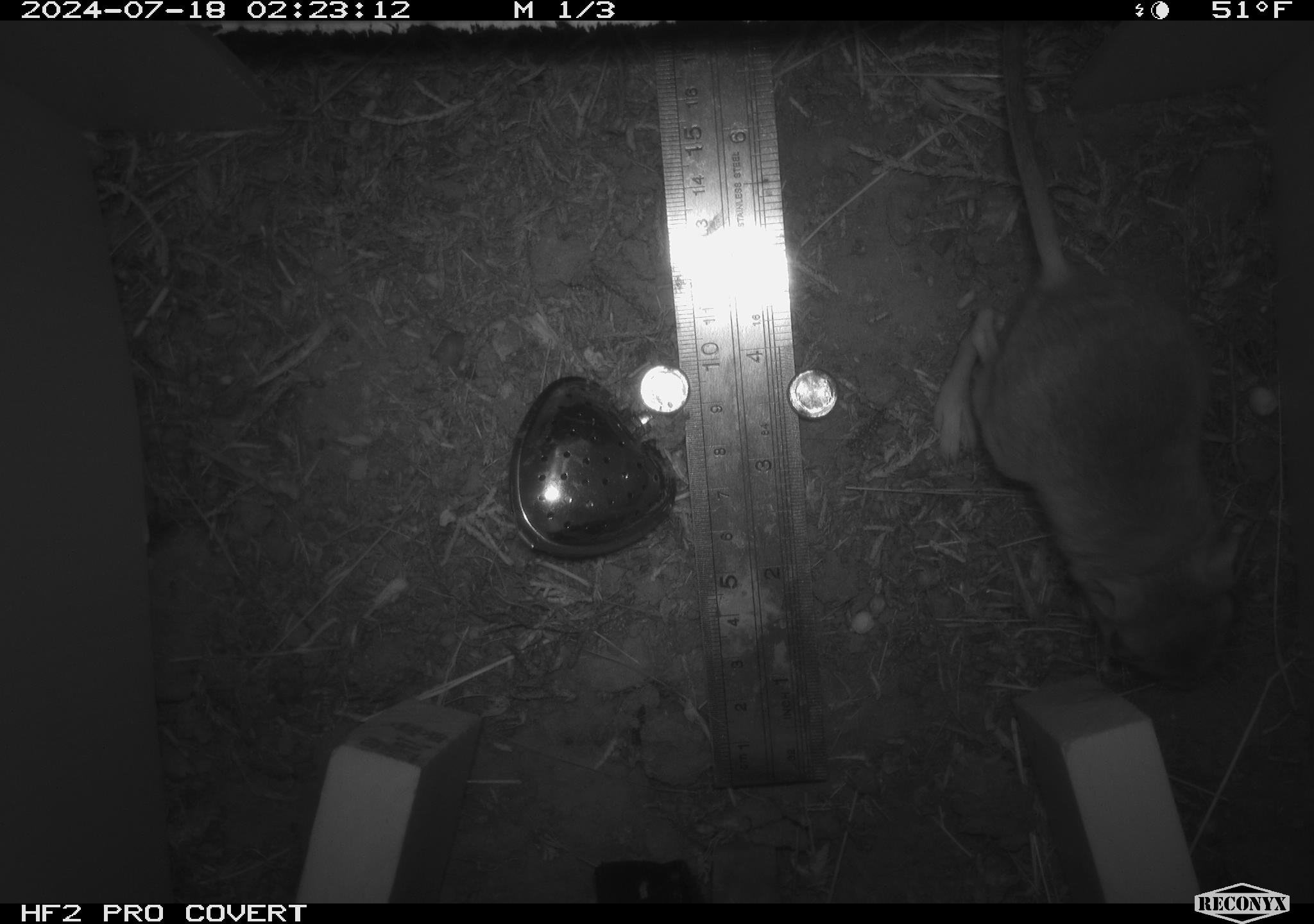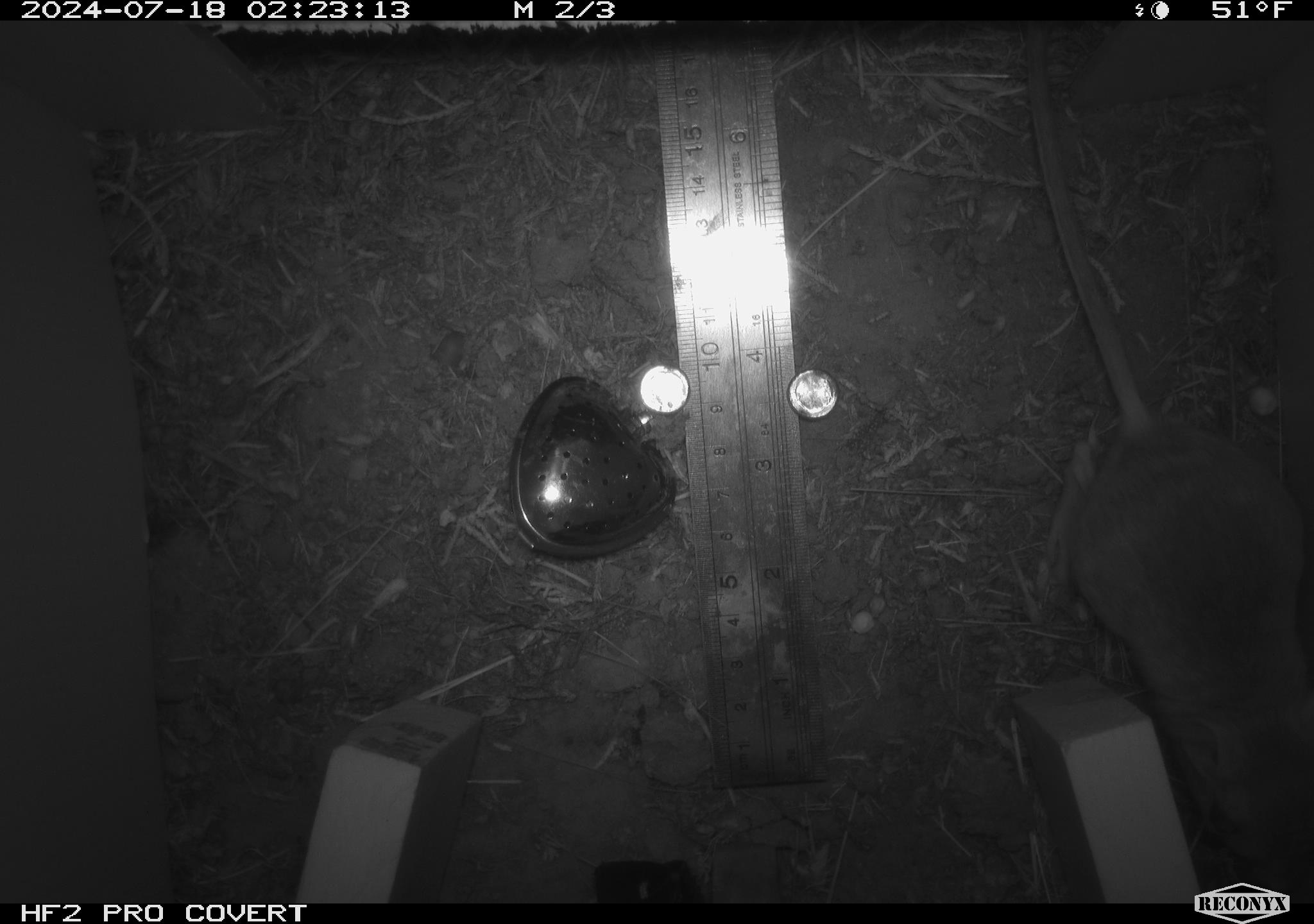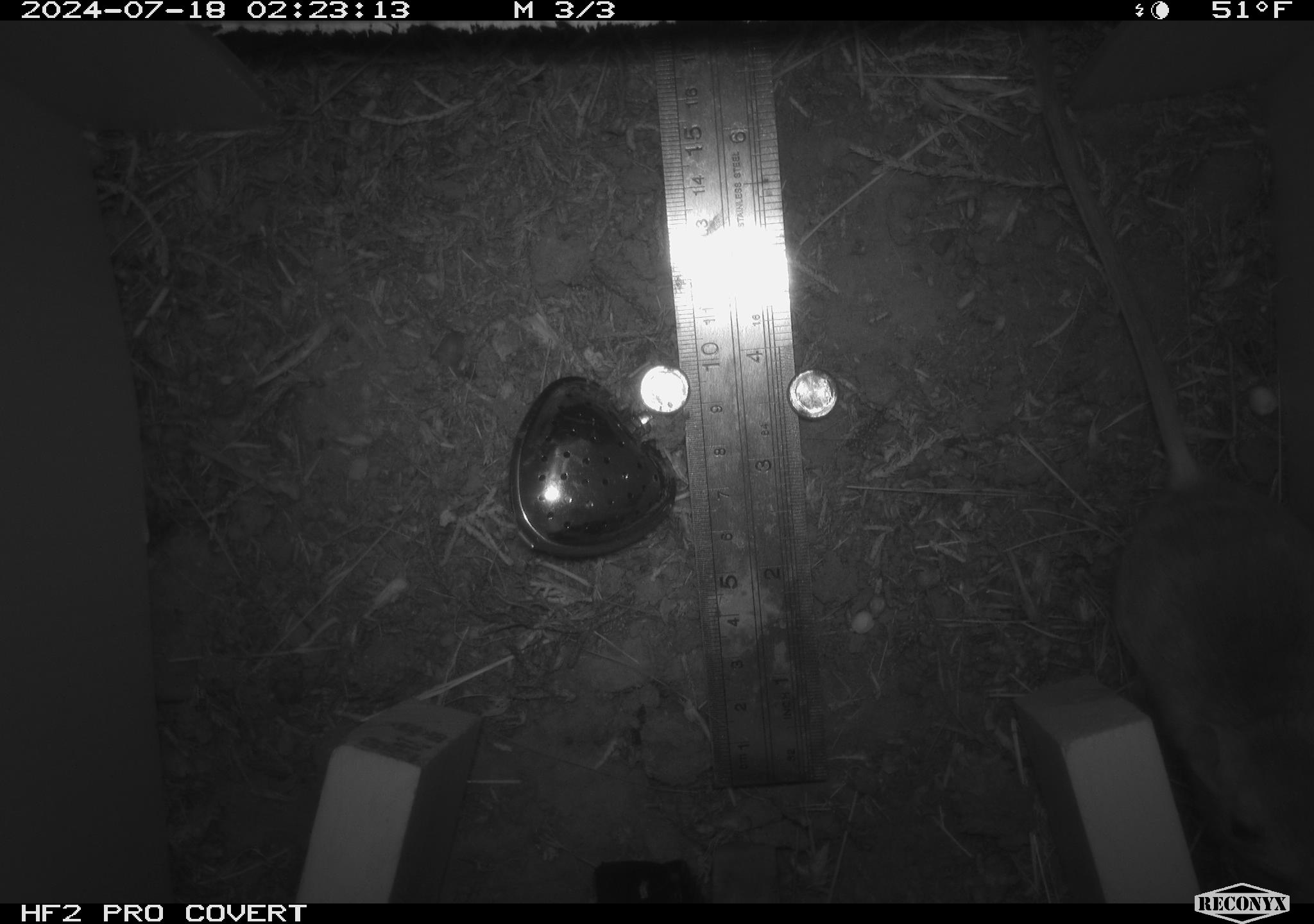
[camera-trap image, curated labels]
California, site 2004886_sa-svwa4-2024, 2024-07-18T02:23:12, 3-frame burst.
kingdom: Animalia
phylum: Chordata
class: Mammalia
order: Rodentia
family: Heteromyidae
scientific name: Heteromyidae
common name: kangaroo rats and pocket mice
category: heteromyidae family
Heteromyidae family (kangaroo rats and pocket mice) (Heteromyidae).